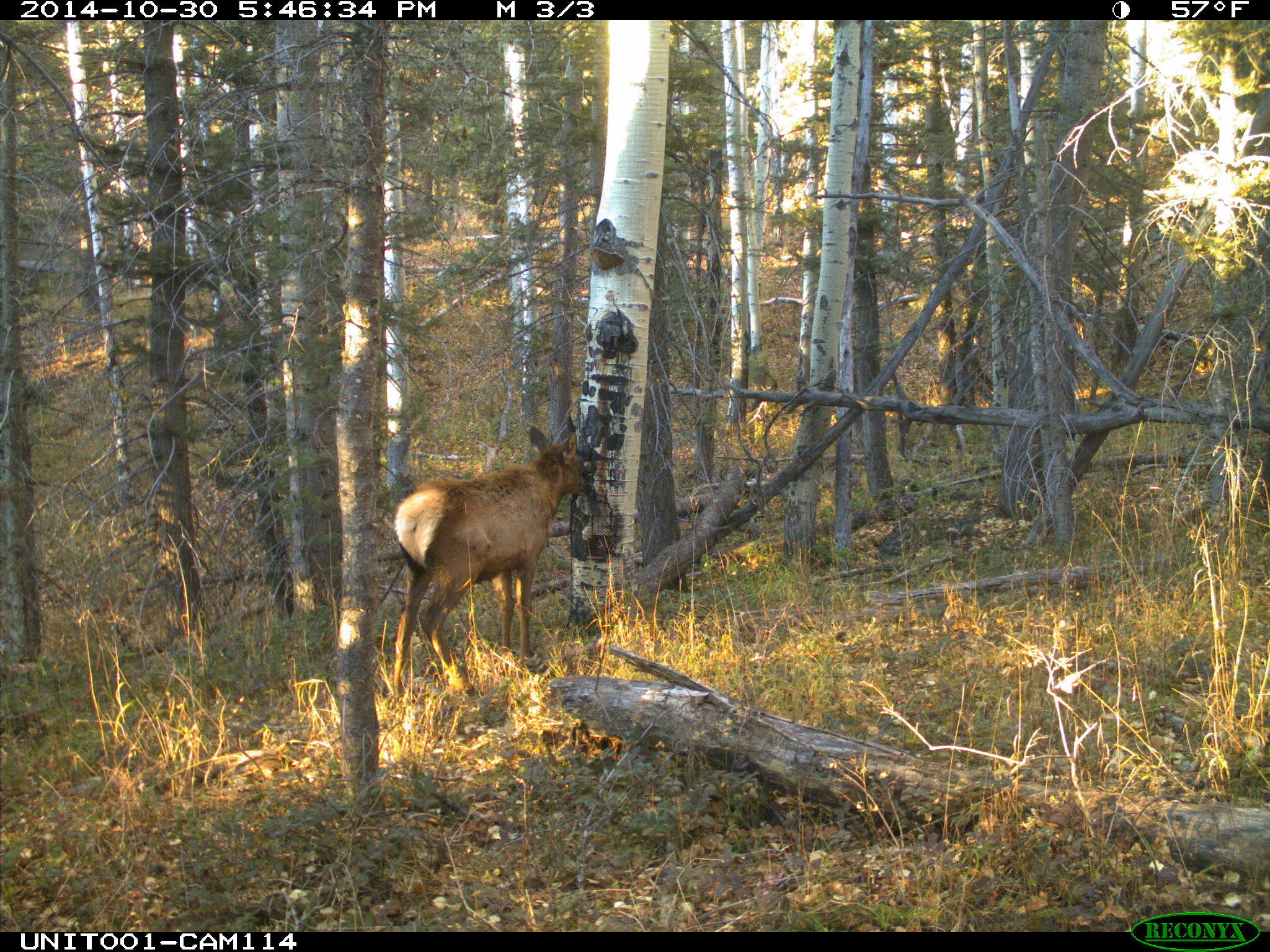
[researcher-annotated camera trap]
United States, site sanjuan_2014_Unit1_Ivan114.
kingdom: Animalia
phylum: Chordata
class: Mammalia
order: Artiodactyla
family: Cervidae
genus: Cervus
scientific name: Cervus elaphus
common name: red deer